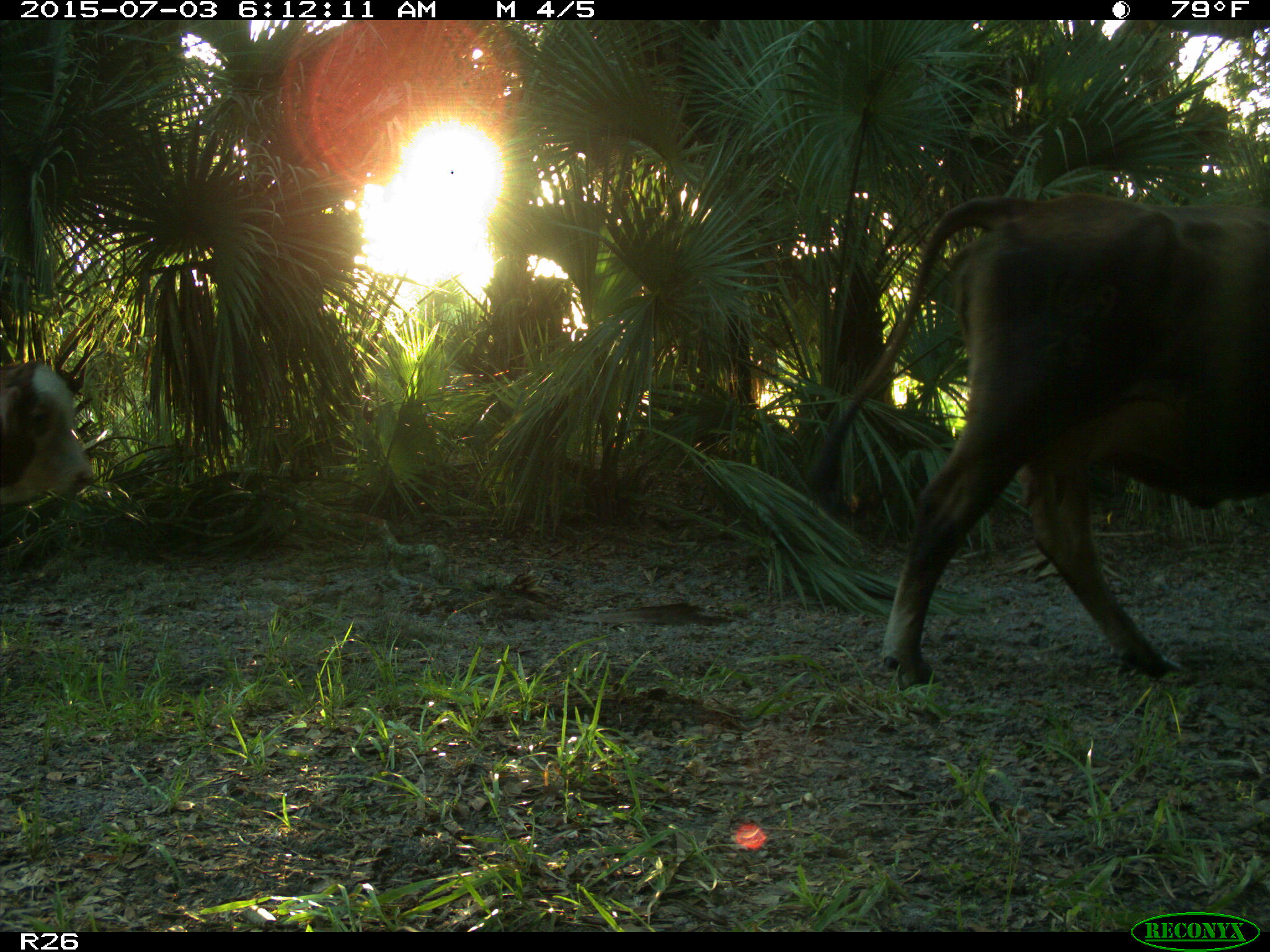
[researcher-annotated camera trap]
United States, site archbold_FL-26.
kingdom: Animalia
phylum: Chordata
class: Mammalia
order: Artiodactyla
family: Bovidae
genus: Bos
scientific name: Bos taurus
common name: domestic cow